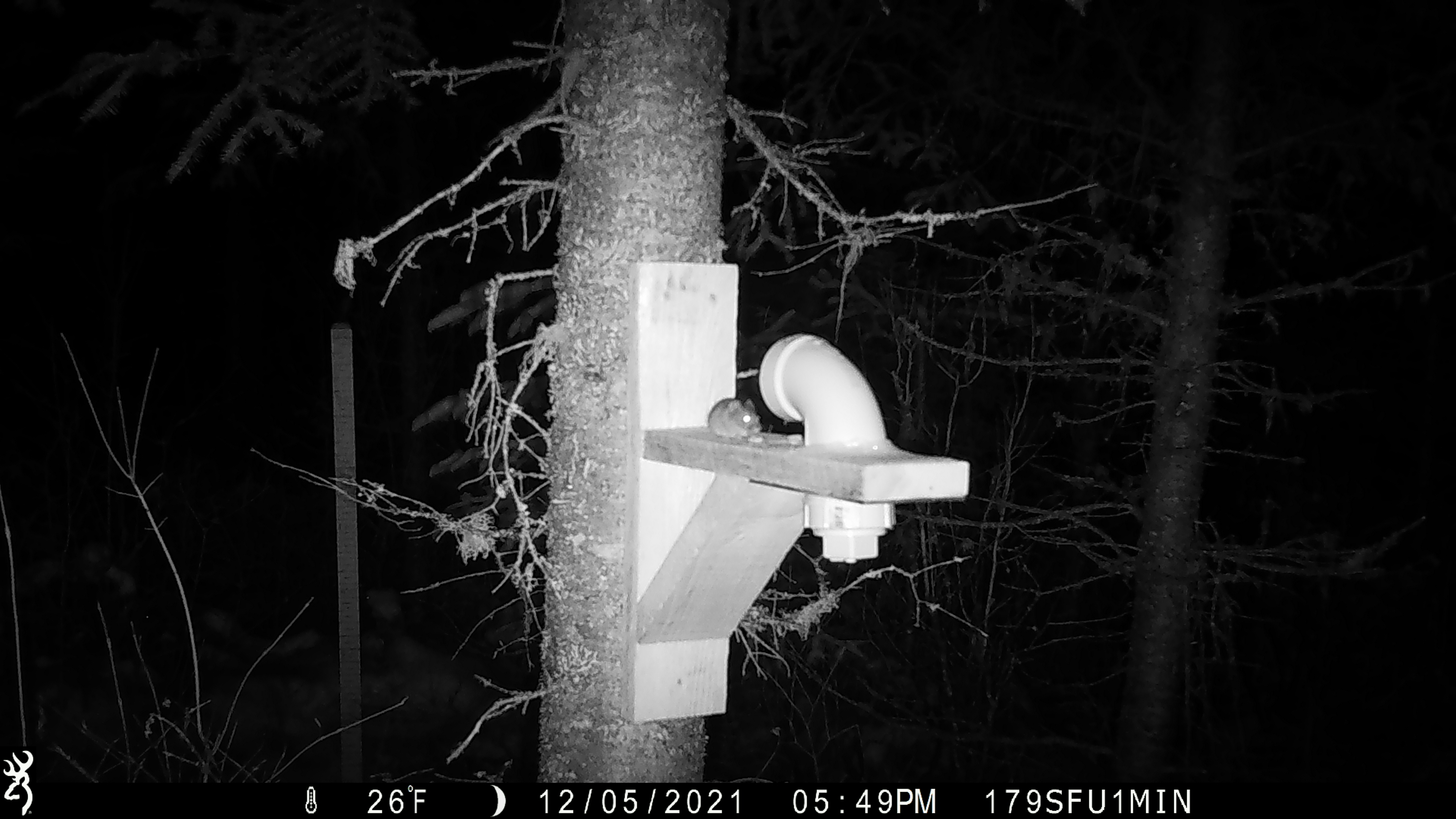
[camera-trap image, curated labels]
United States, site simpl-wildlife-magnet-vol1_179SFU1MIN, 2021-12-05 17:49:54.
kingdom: Animalia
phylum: Chordata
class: Mammalia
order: Rodentia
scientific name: Rodentia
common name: mouse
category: mouse sp.